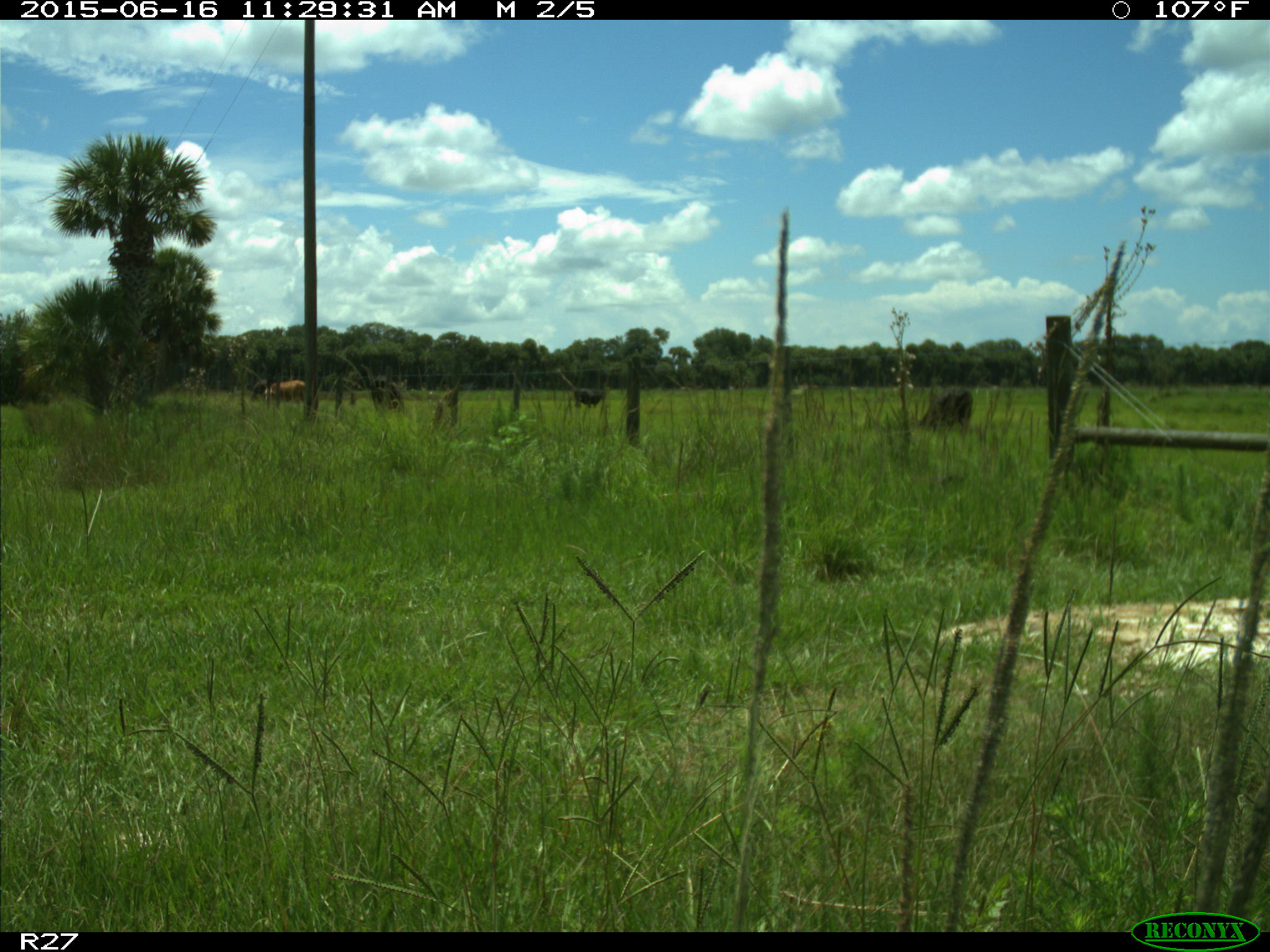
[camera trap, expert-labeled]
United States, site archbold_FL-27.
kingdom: Animalia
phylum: Chordata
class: Mammalia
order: Artiodactyla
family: Bovidae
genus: Bos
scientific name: Bos taurus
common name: domestic cow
Bos taurus (domestic cow).